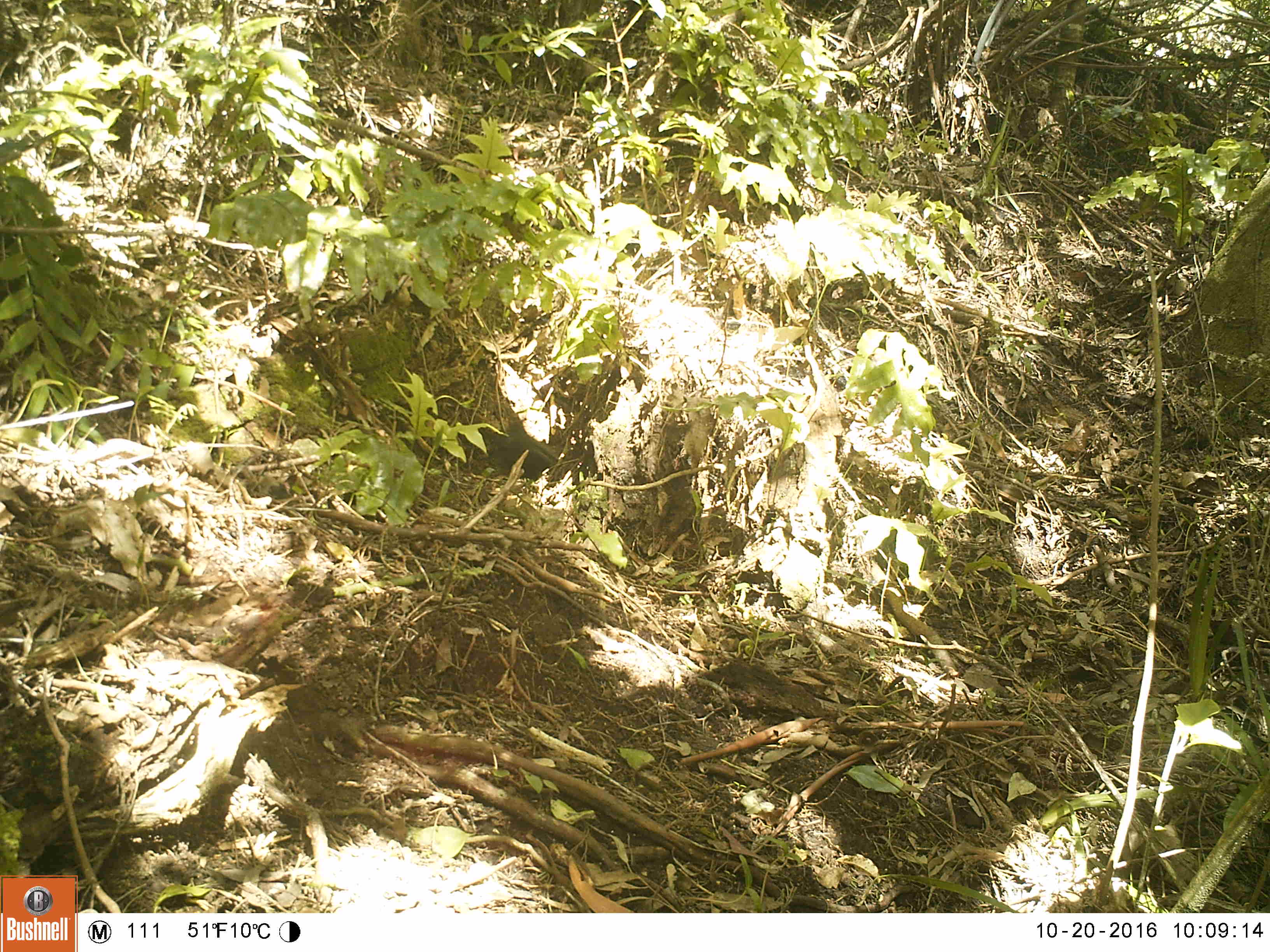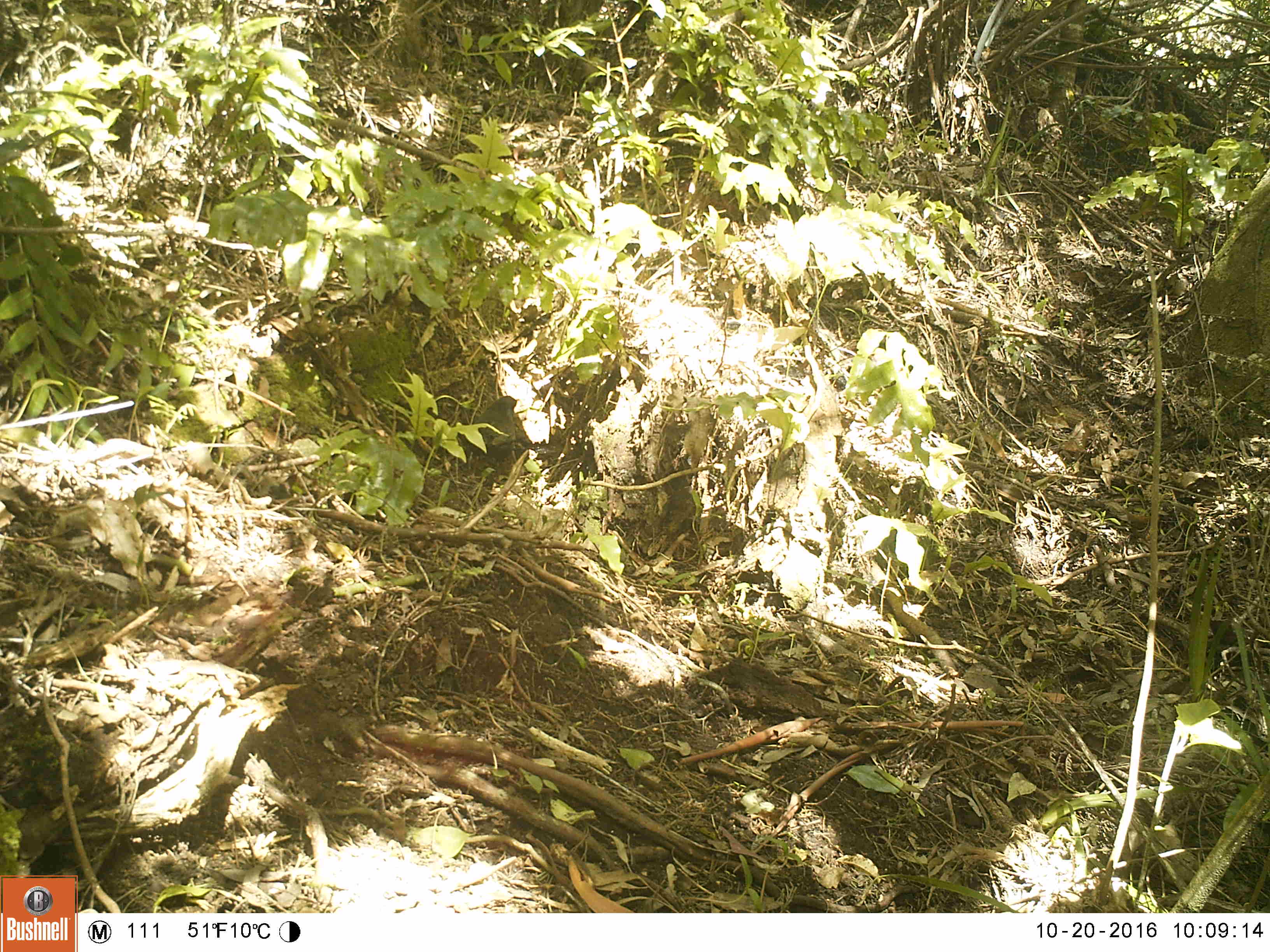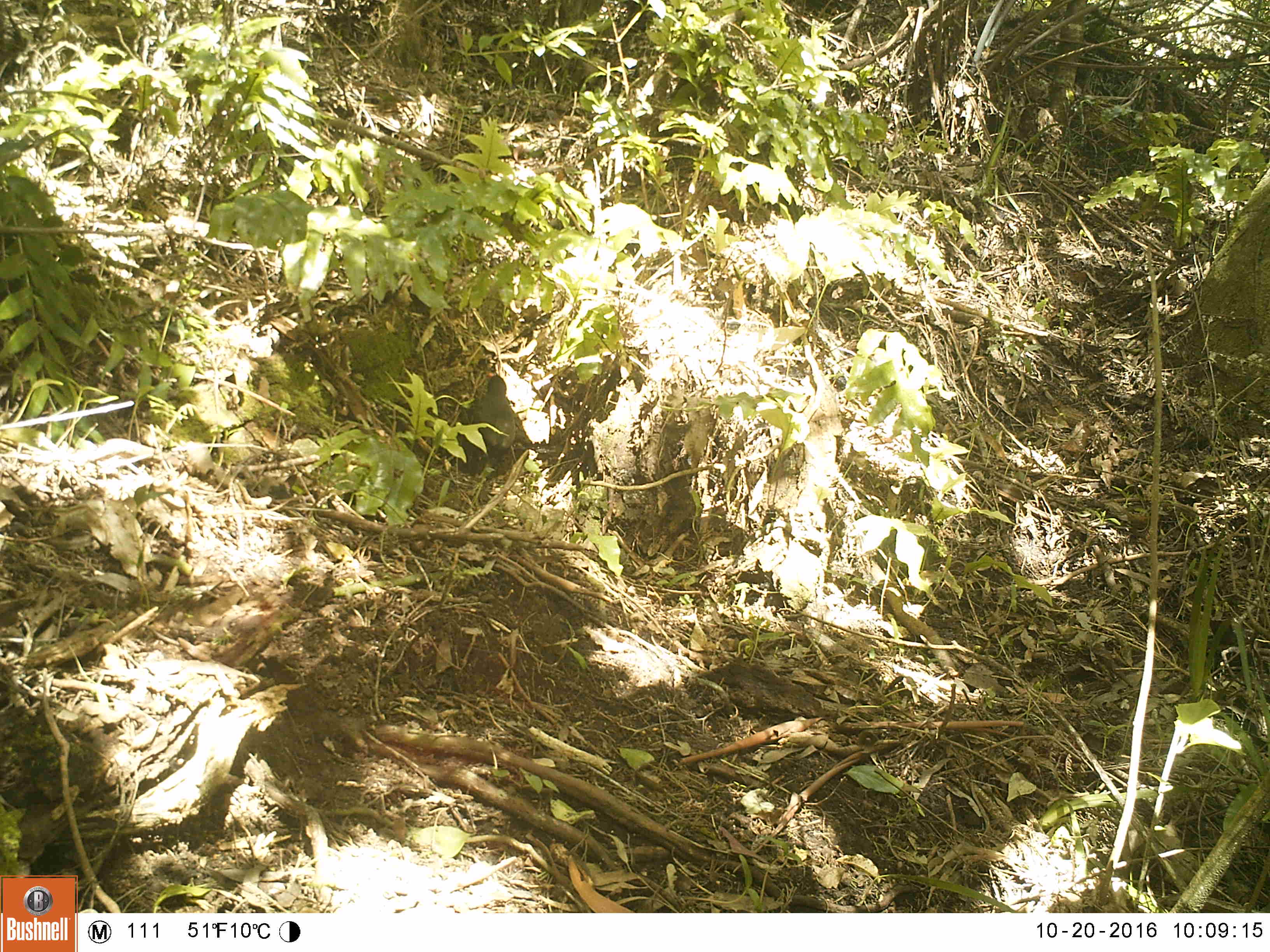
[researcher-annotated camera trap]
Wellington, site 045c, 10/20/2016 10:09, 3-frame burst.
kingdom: Animalia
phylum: Chordata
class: Aves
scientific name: Aves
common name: bird